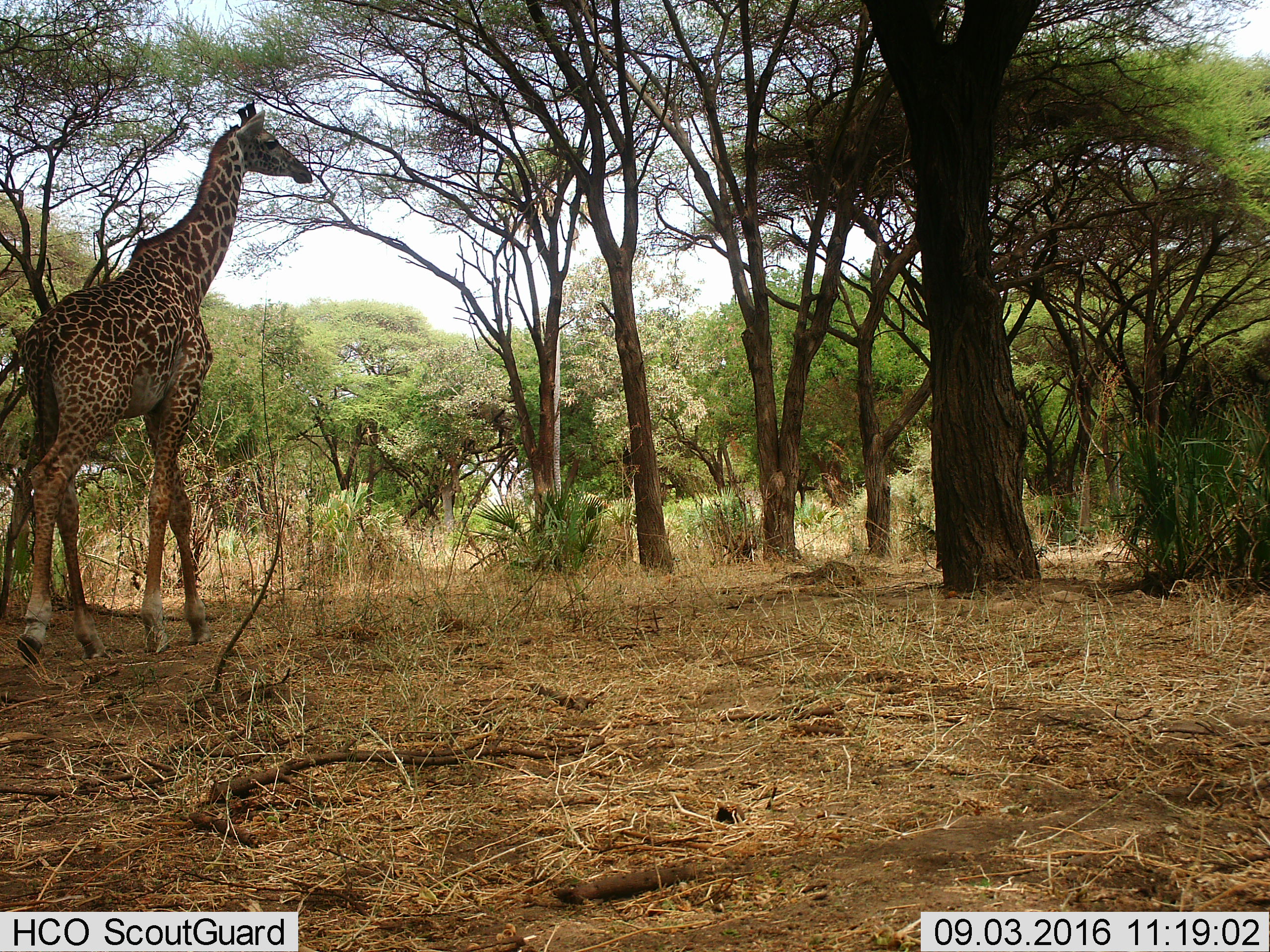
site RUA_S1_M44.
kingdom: Animalia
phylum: Chordata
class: Mammalia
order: Artiodactyla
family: Giraffidae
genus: Giraffa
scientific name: Giraffa camelopardalis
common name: giraffe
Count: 1.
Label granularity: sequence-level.